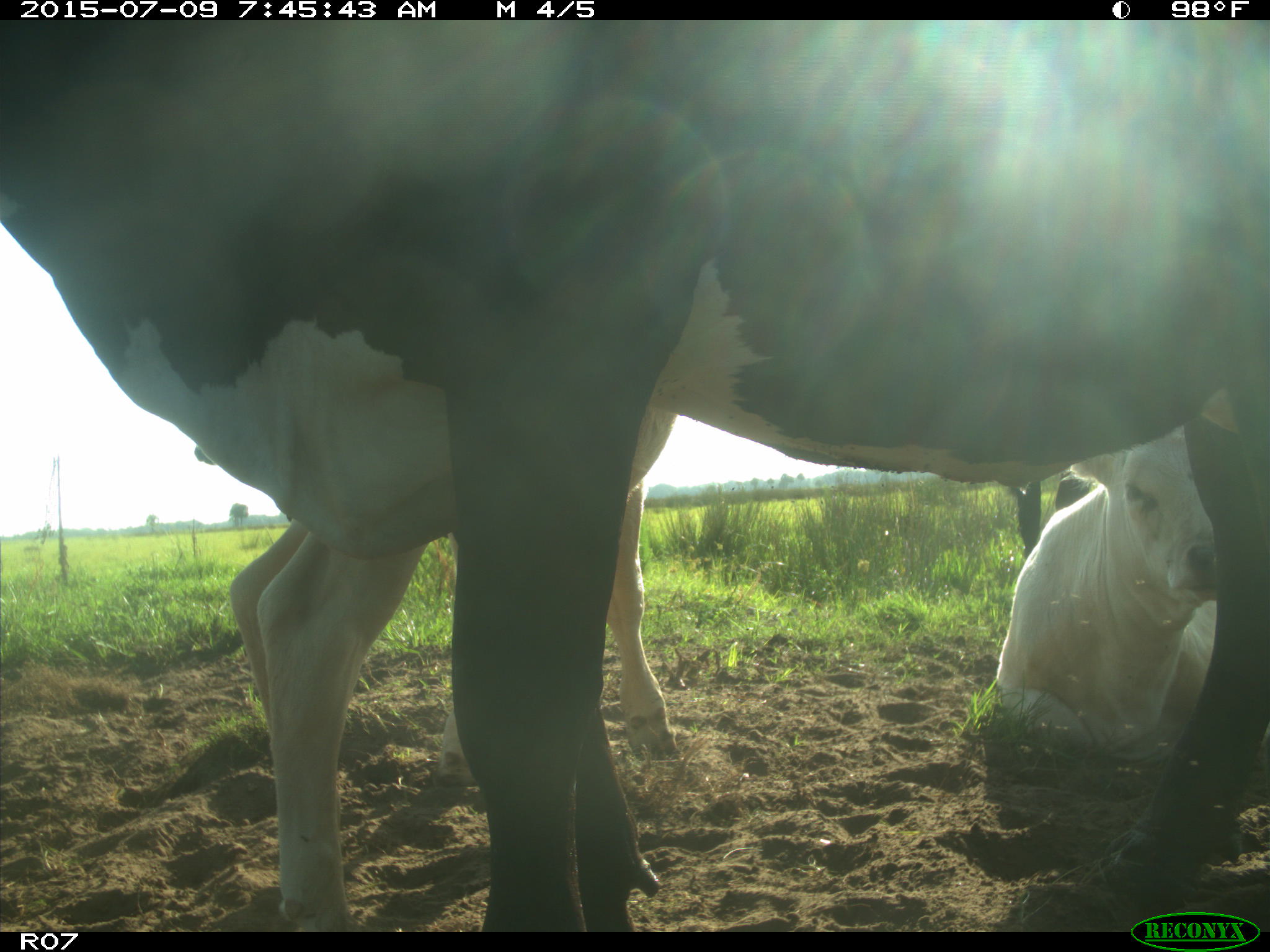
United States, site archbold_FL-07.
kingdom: Animalia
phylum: Chordata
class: Mammalia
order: Artiodactyla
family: Bovidae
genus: Bos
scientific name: Bos taurus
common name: domestic cow